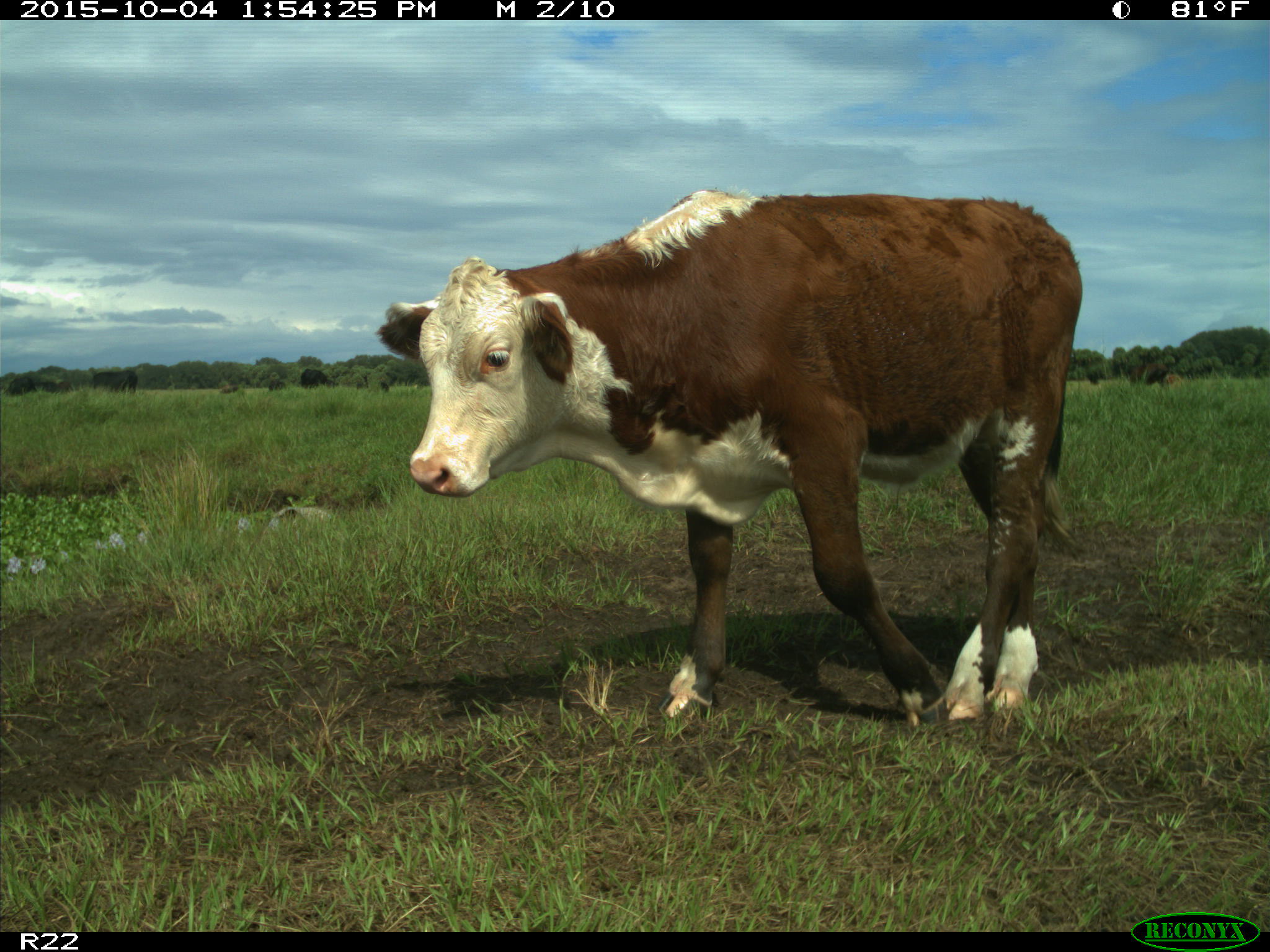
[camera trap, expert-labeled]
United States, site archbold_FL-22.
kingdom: Animalia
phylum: Chordata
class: Mammalia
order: Artiodactyla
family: Bovidae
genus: Bos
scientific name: Bos taurus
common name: domestic cow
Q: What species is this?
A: Bos taurus (domestic cow).